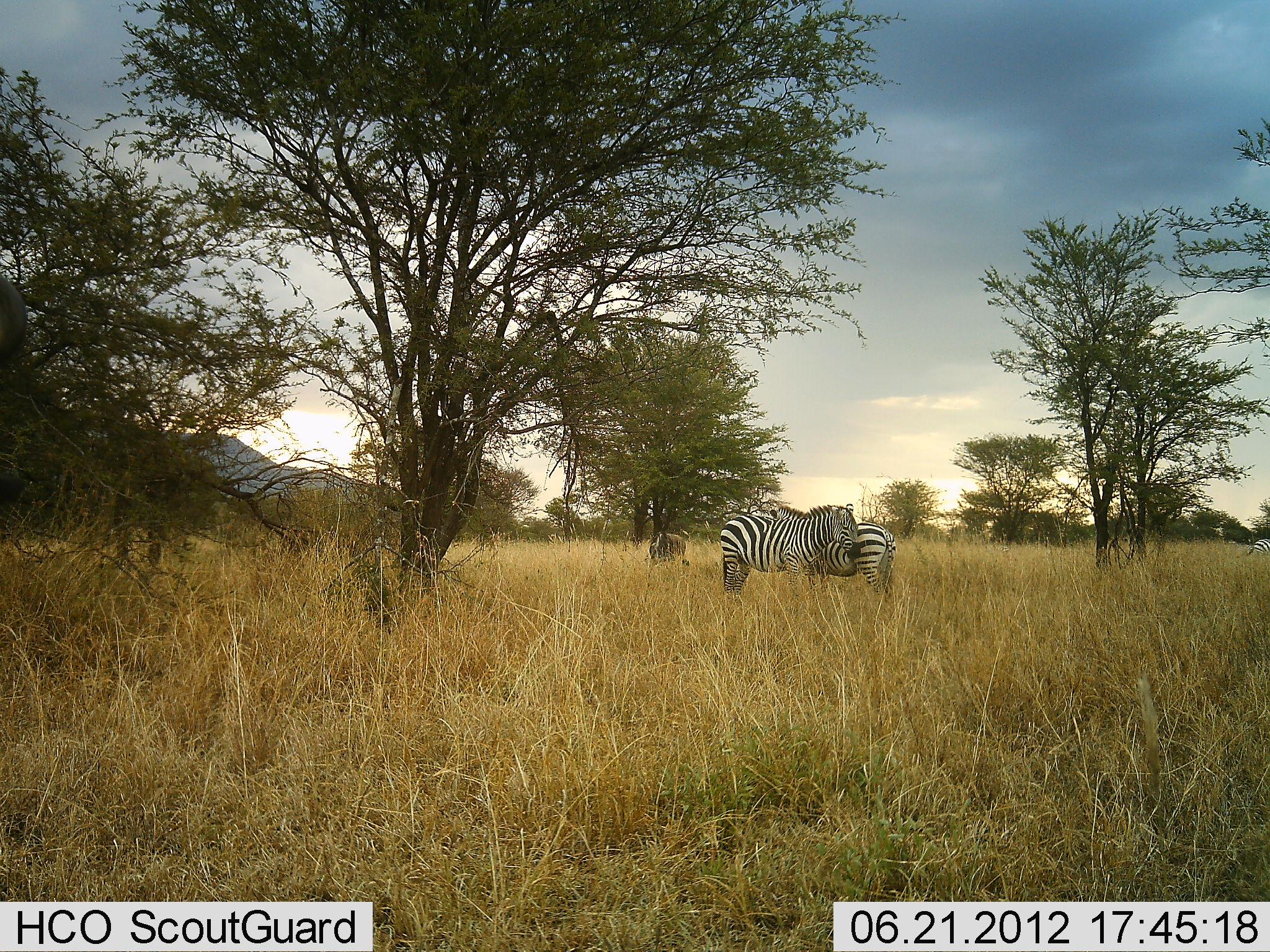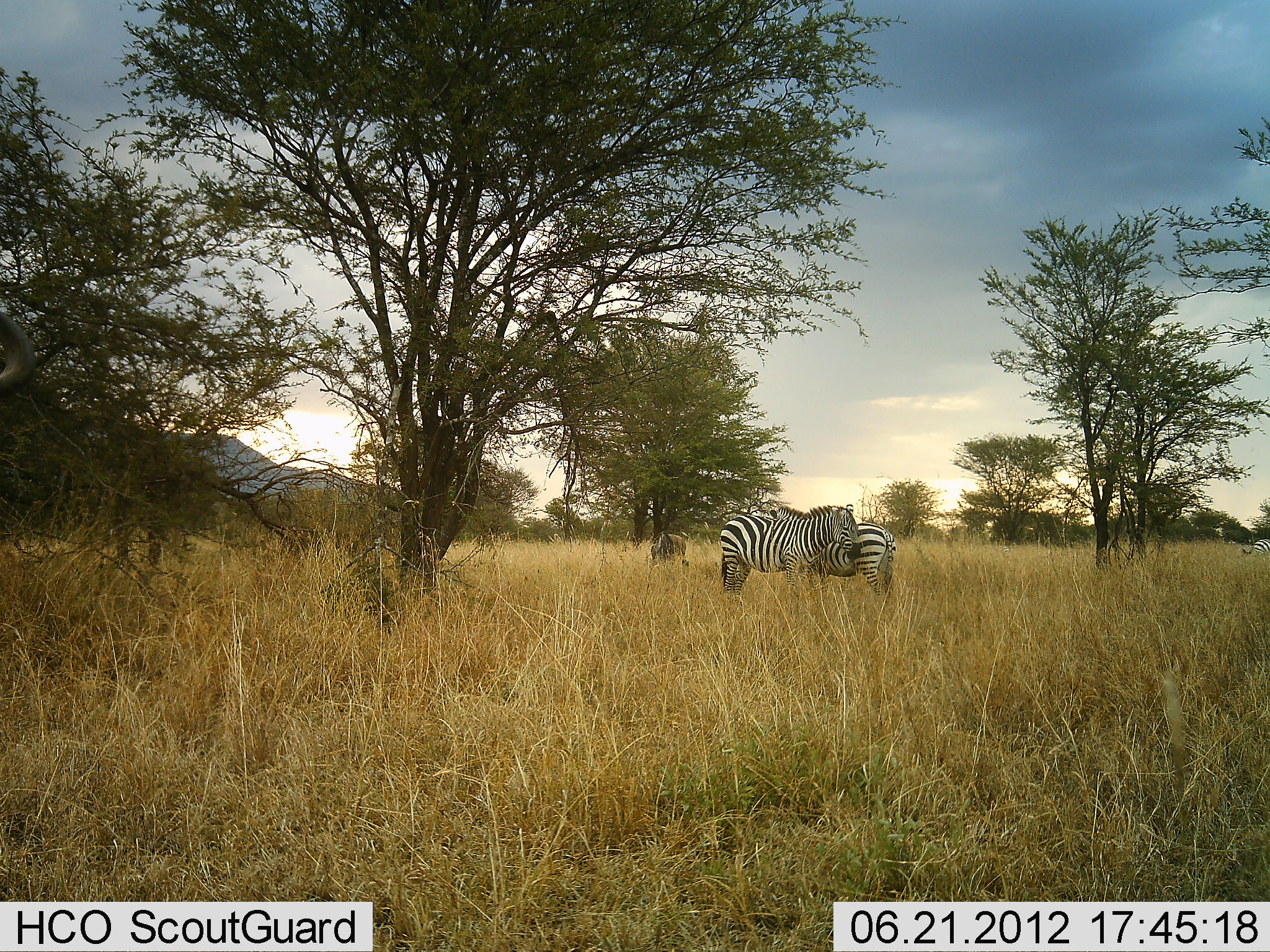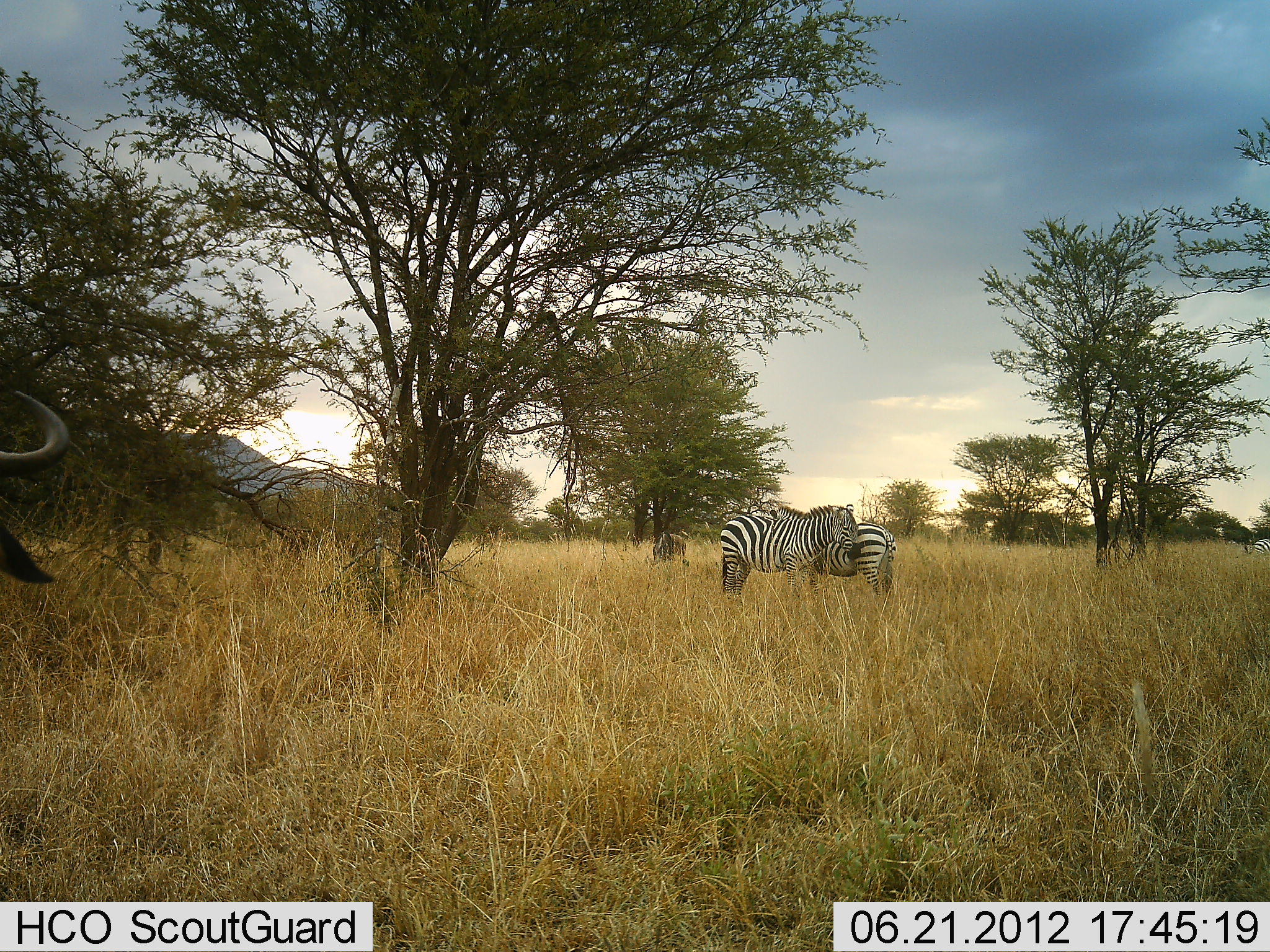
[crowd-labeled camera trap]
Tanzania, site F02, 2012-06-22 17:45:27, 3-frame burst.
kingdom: Animalia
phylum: Chordata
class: Mammalia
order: Perissodactyla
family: Equidae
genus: Equus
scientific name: Equus quagga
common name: plains zebra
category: zebra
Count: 3.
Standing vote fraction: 100%.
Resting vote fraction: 7%.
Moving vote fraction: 0%.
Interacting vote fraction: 21%.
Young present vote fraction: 7%.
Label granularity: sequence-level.